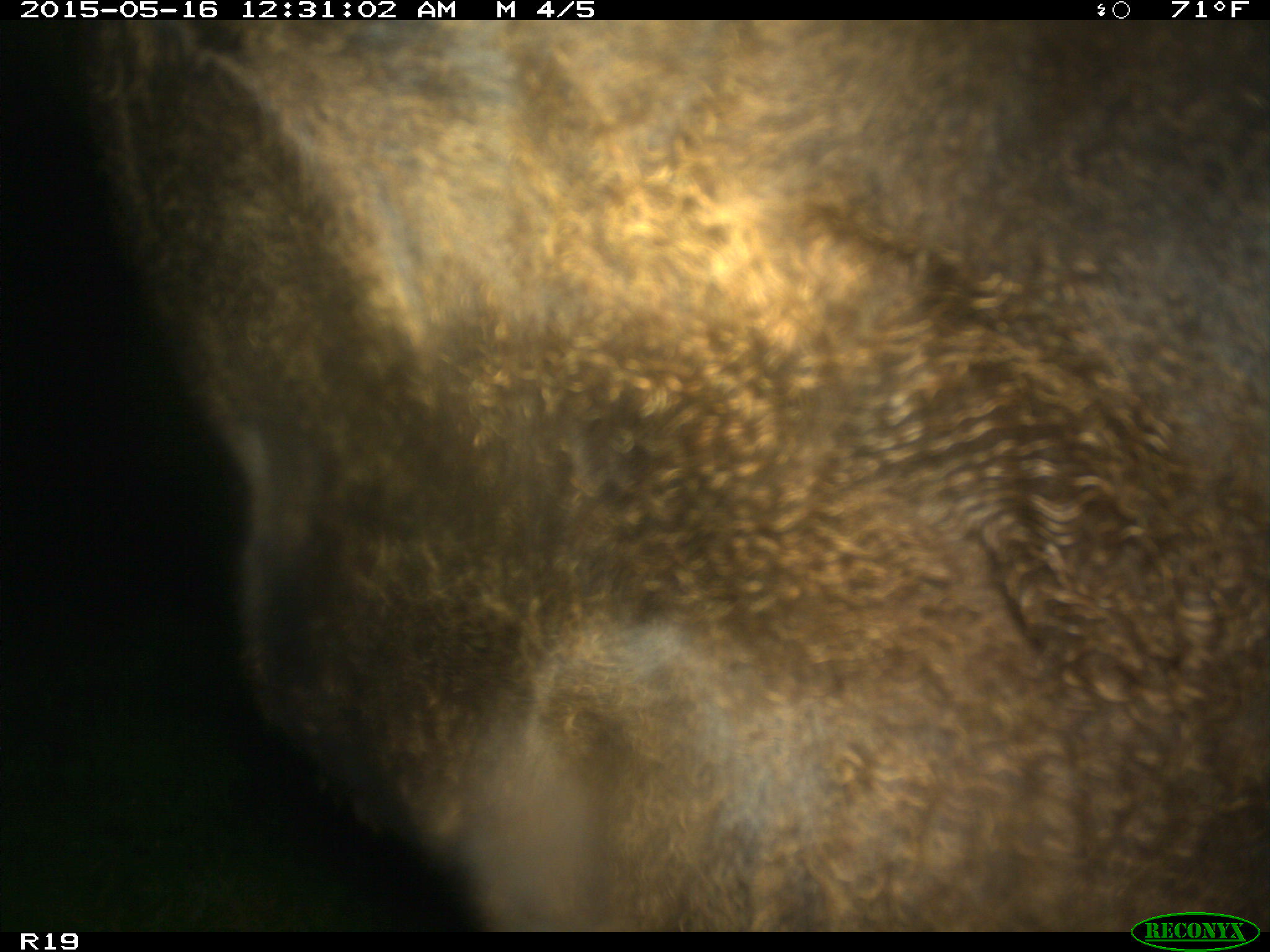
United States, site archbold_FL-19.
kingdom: Animalia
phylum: Chordata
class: Mammalia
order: Artiodactyla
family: Bovidae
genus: Bos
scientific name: Bos taurus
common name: domestic cow